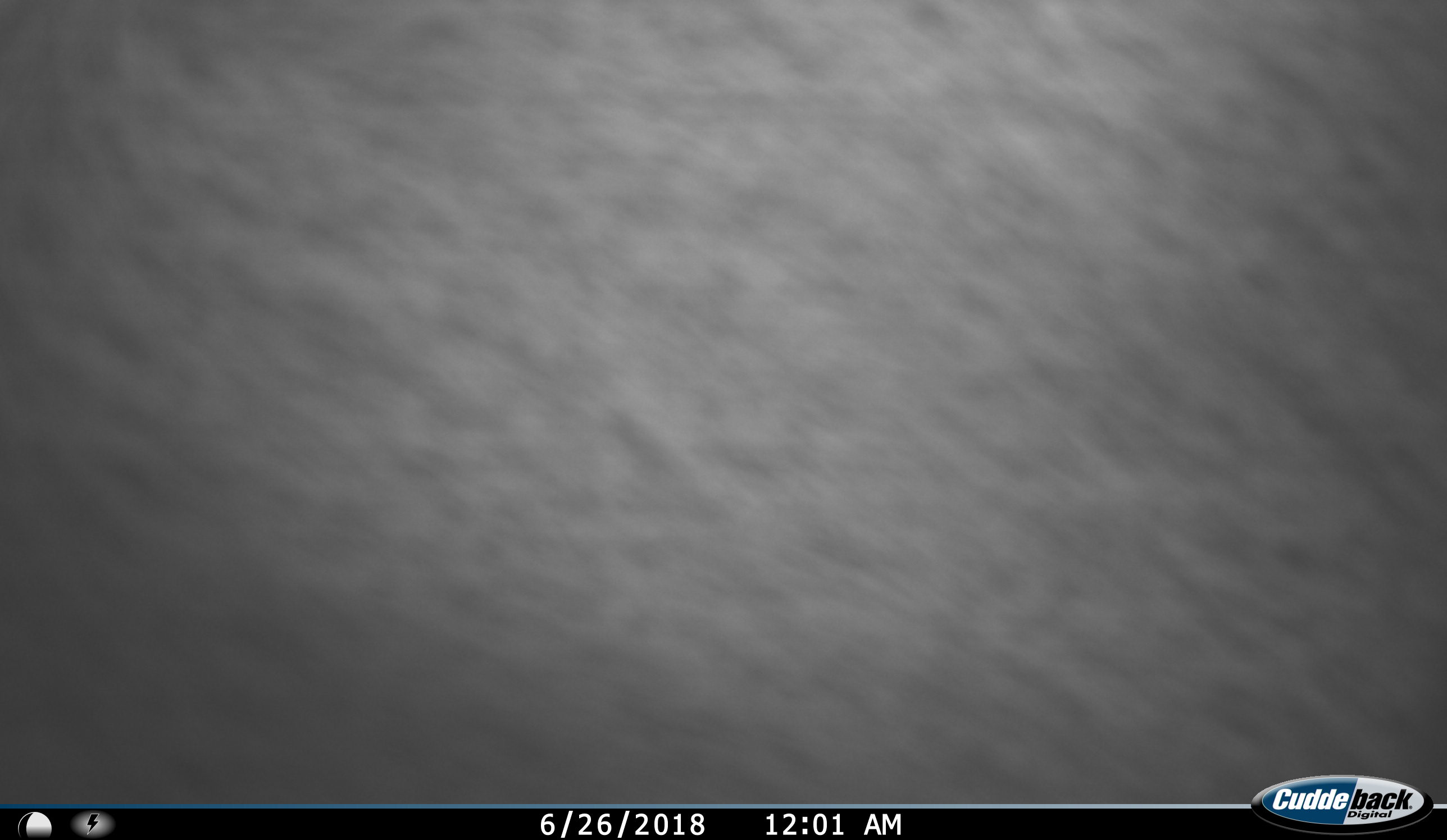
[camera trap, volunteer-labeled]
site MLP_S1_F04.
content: unidentified animal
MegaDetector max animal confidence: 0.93